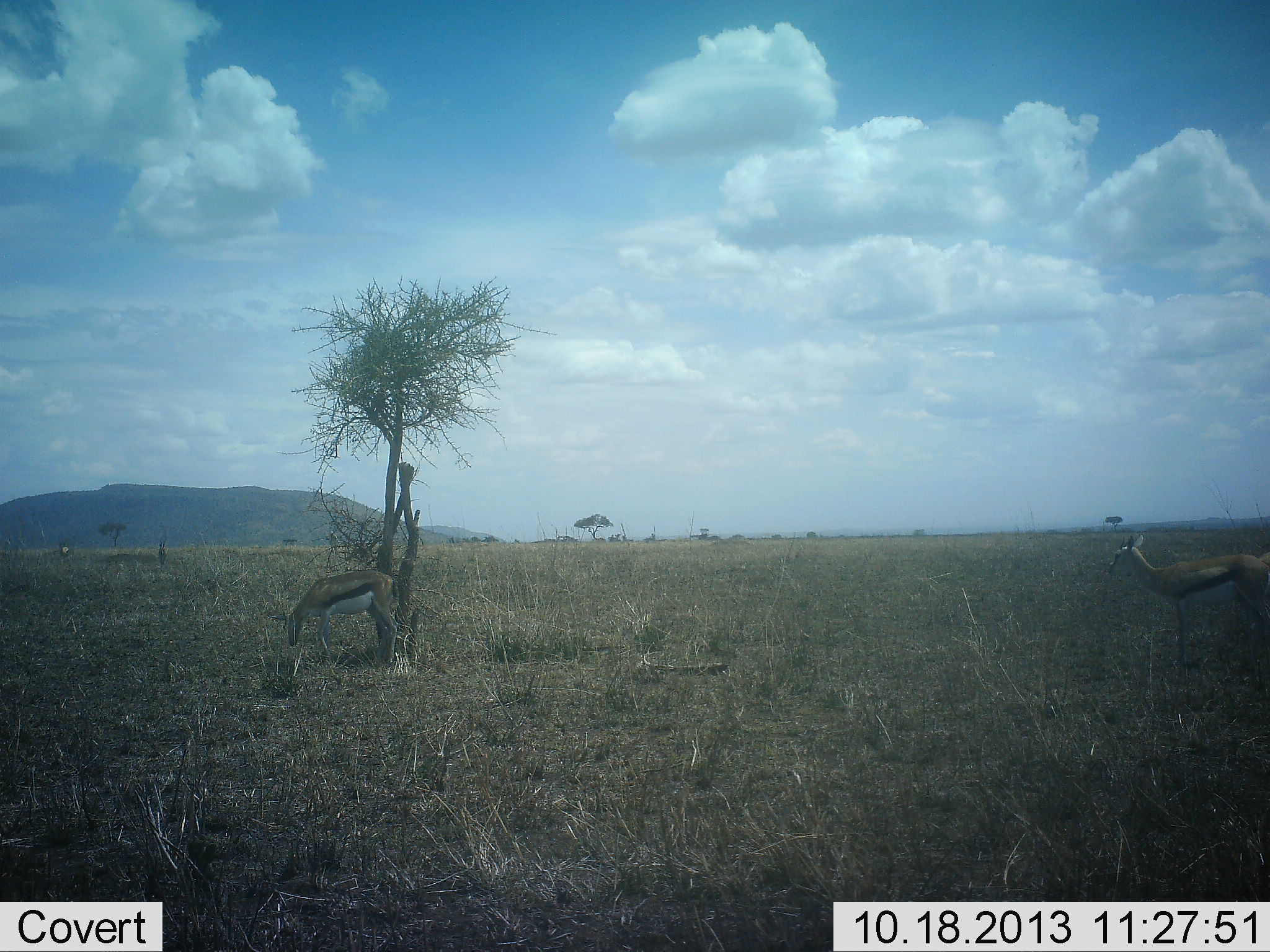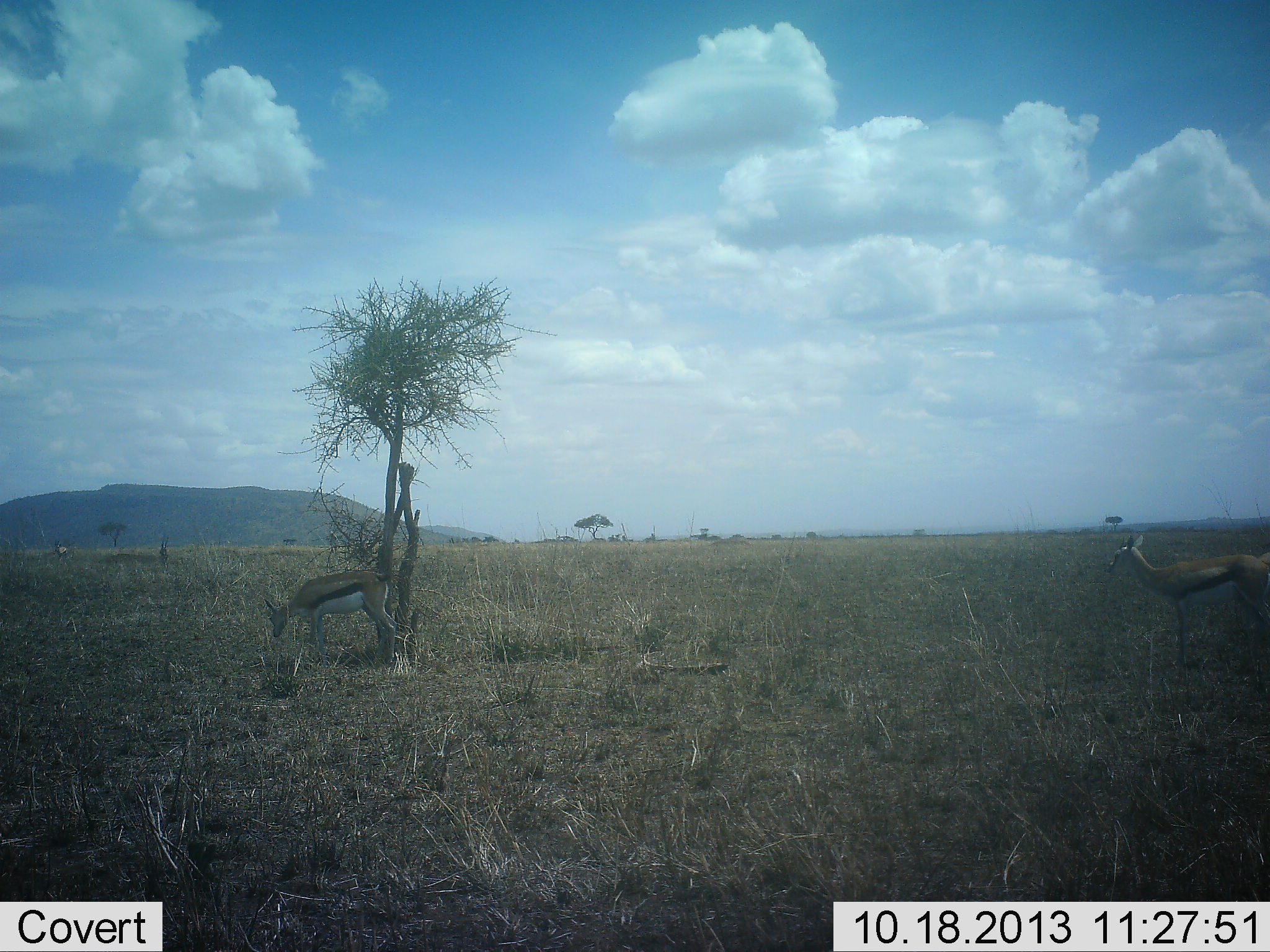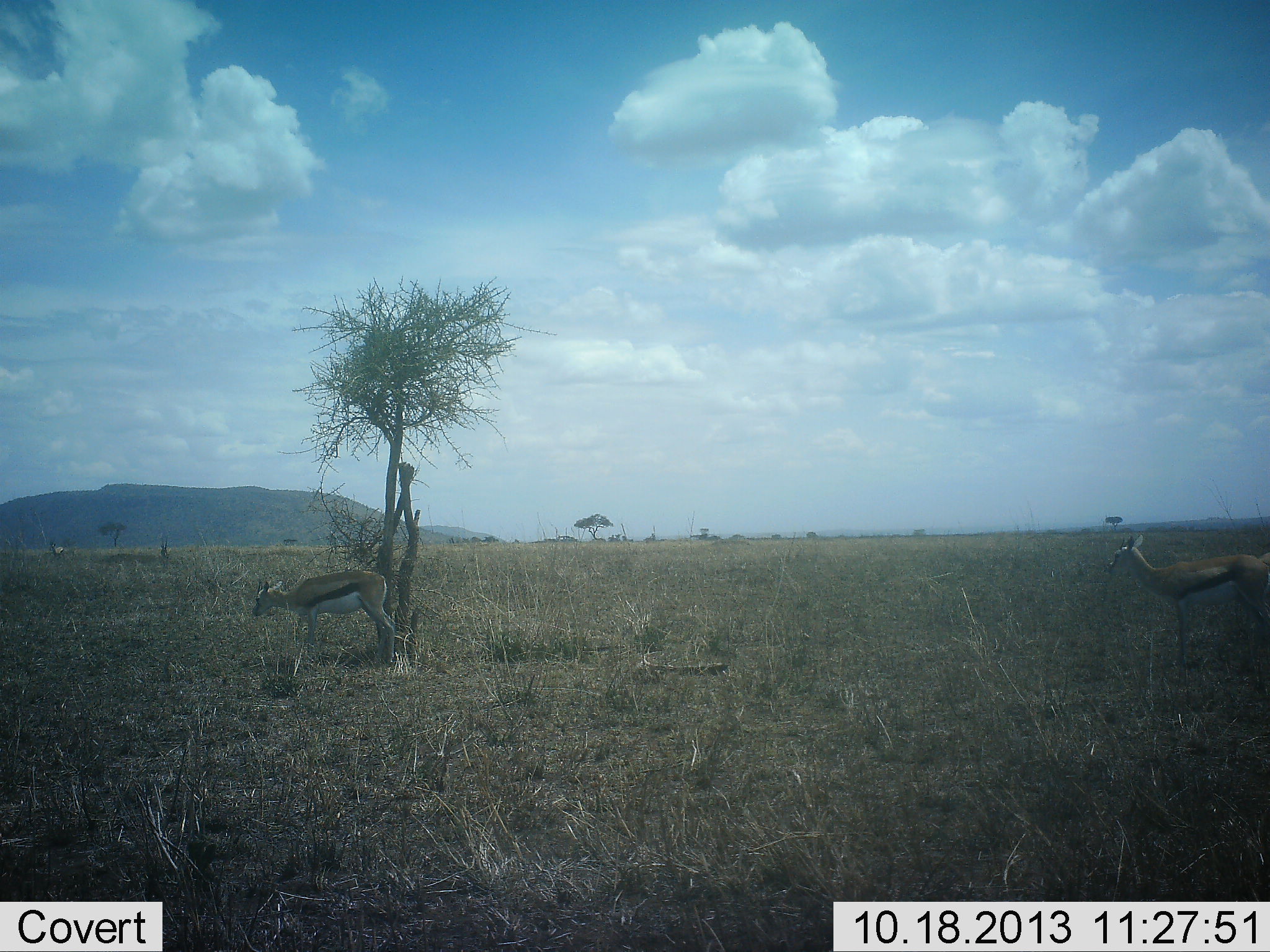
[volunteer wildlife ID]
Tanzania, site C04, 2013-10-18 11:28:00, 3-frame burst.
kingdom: Animalia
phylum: Chordata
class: Mammalia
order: Artiodactyla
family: Bovidae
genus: Eudorcas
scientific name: Eudorcas thomsonii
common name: thomson's gazelle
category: gazellethomsons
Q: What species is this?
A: Gazellethomsons (thomson's gazelle) (Eudorcas thomsonii).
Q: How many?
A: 2.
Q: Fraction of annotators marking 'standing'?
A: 85%.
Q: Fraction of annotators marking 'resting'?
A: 0%.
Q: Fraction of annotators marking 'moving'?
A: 8%.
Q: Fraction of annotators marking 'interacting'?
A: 0%.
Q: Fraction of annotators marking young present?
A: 0%.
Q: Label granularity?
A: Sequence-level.